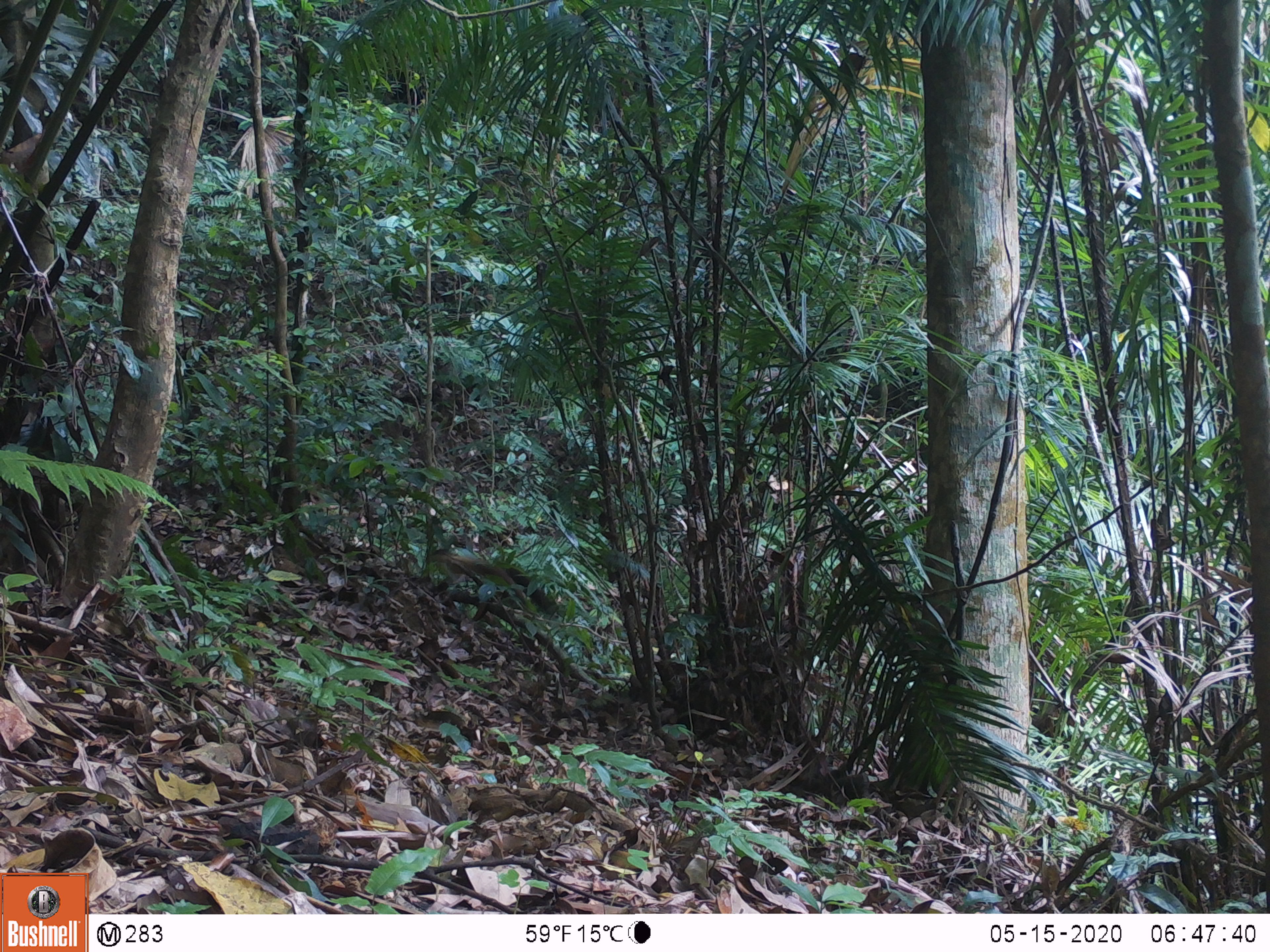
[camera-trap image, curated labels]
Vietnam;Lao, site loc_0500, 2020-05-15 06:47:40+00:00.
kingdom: Animalia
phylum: Chordata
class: Mammalia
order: Carnivora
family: Mustelidae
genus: Martes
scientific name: Martes flavigula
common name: yellow-throated marten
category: yellow throated marten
Yellow throated marten (yellow-throated marten) (Martes flavigula). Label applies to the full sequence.